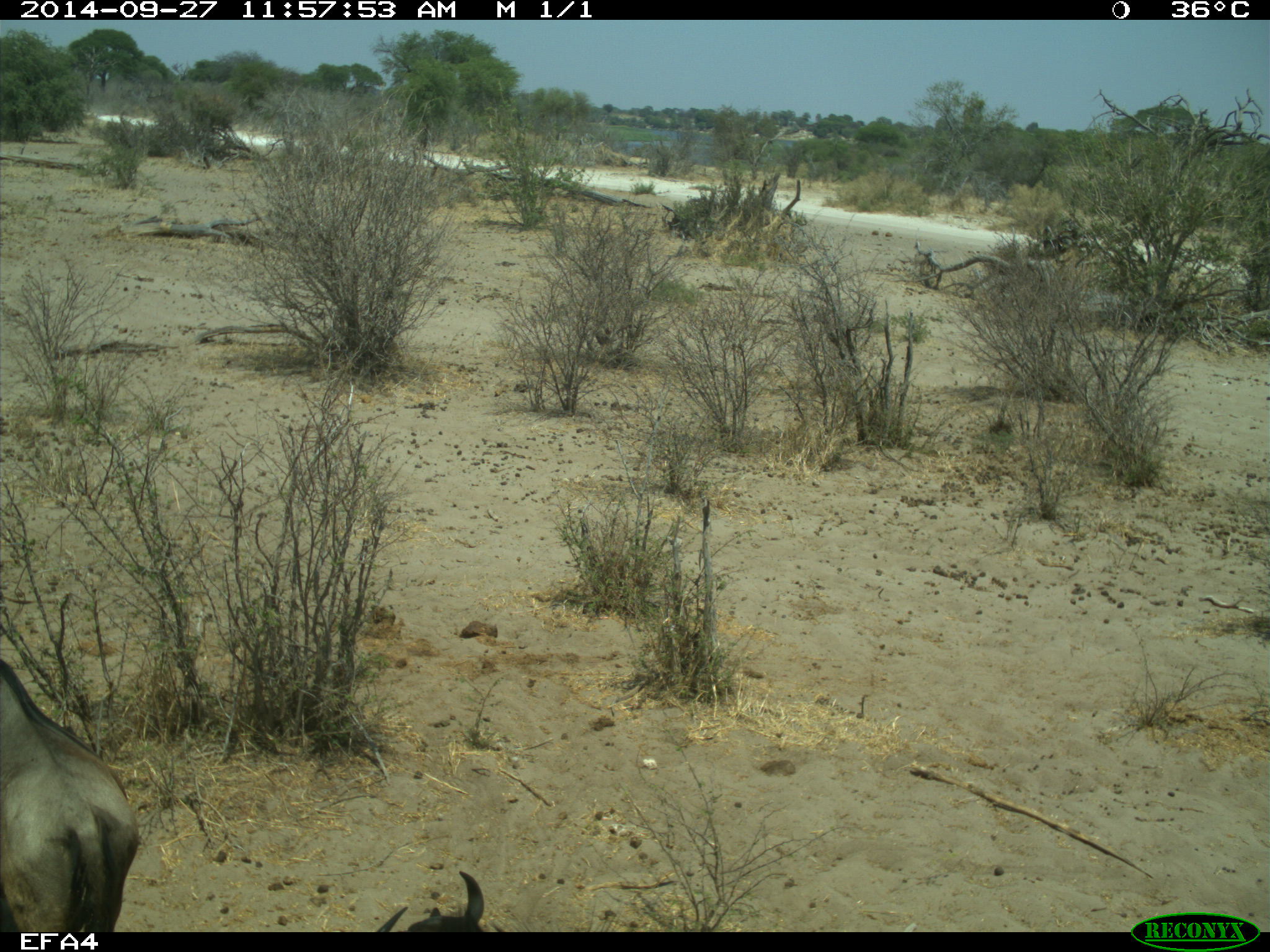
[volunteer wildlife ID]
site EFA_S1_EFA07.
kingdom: Animalia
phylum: Chordata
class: Mammalia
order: Artiodactyla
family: Bovidae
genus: Connochaetes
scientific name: Connochaetes taurinus taurinus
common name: blue wildebeest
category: wildebeestblue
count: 2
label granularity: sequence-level